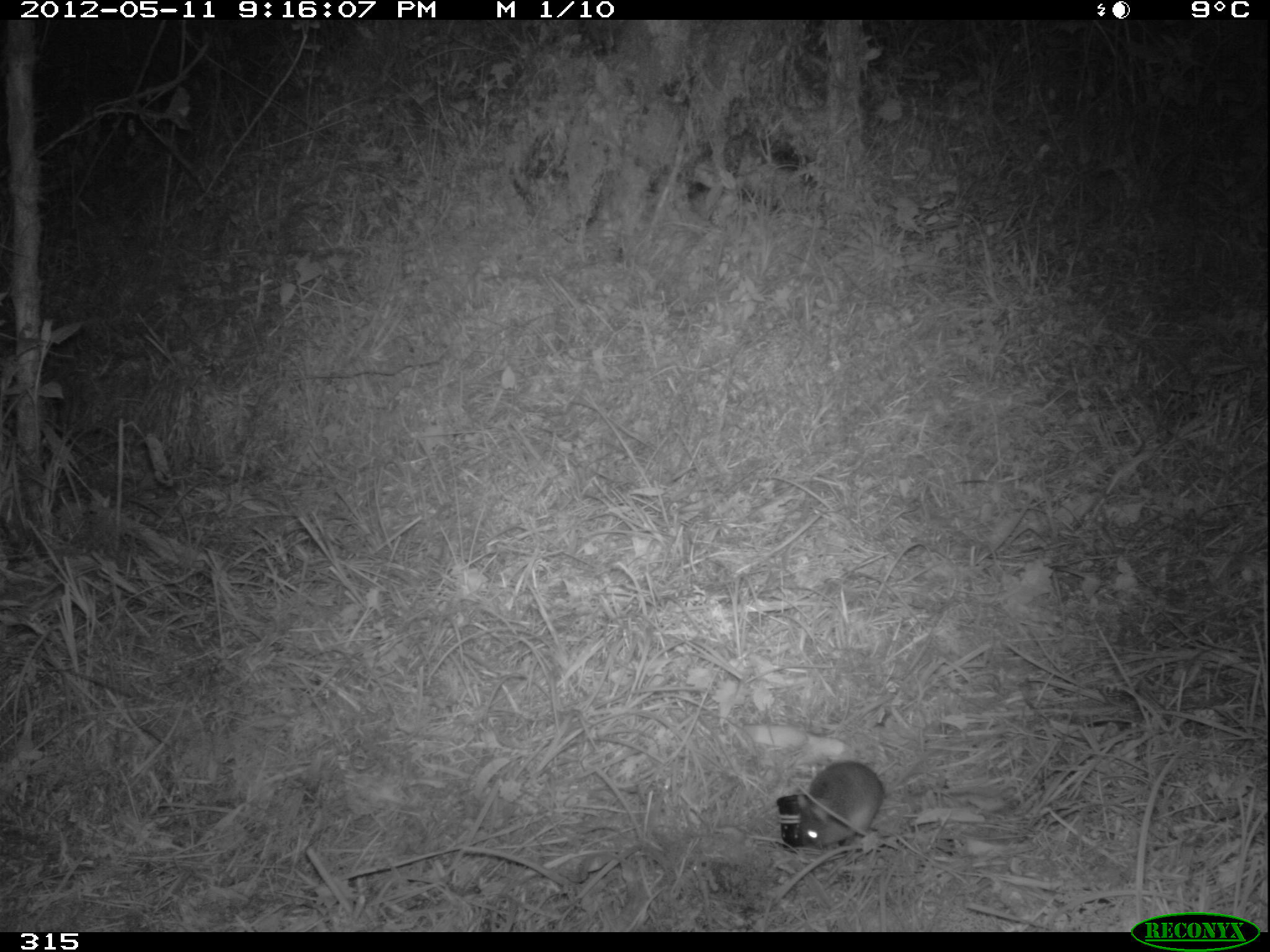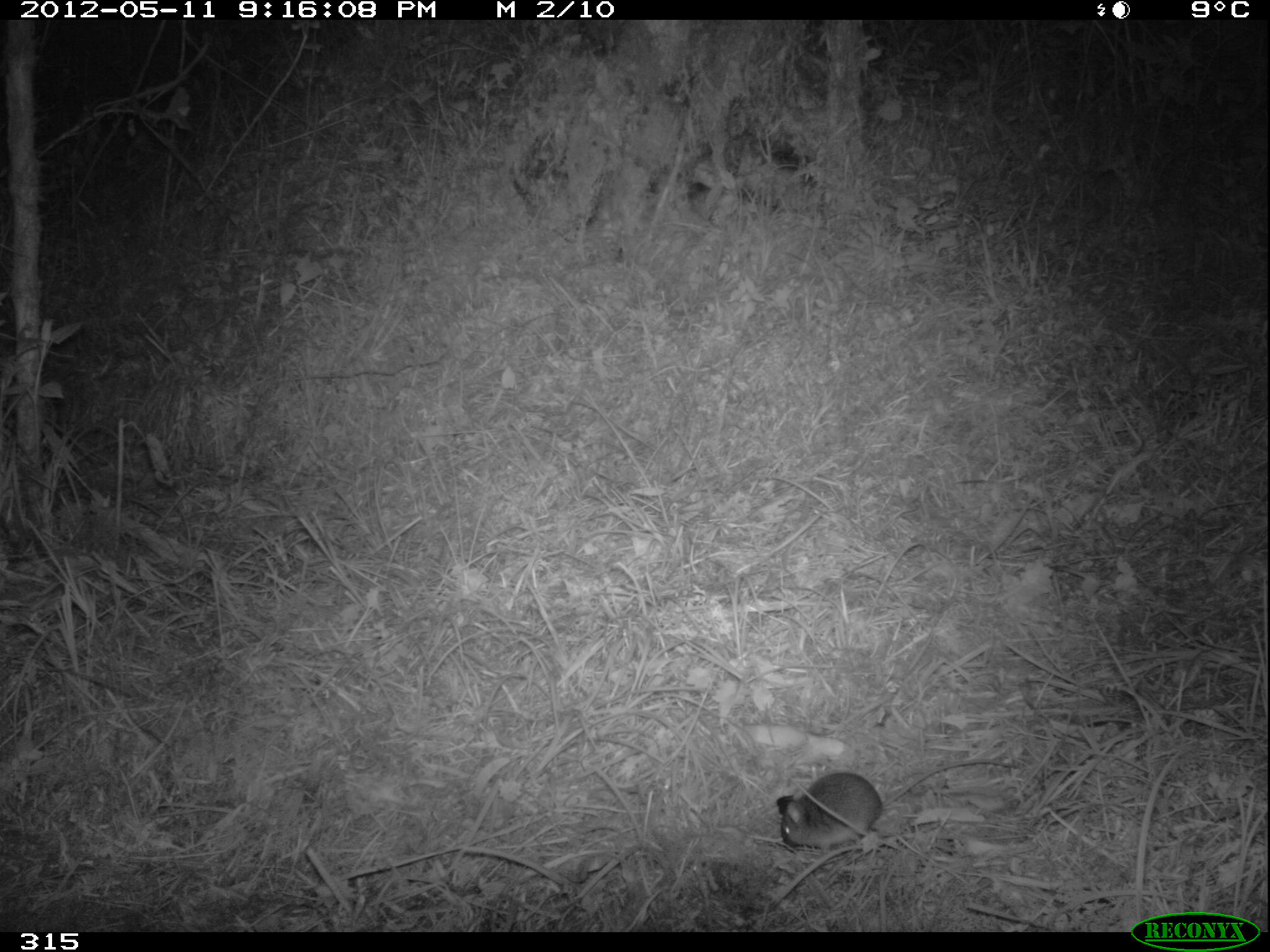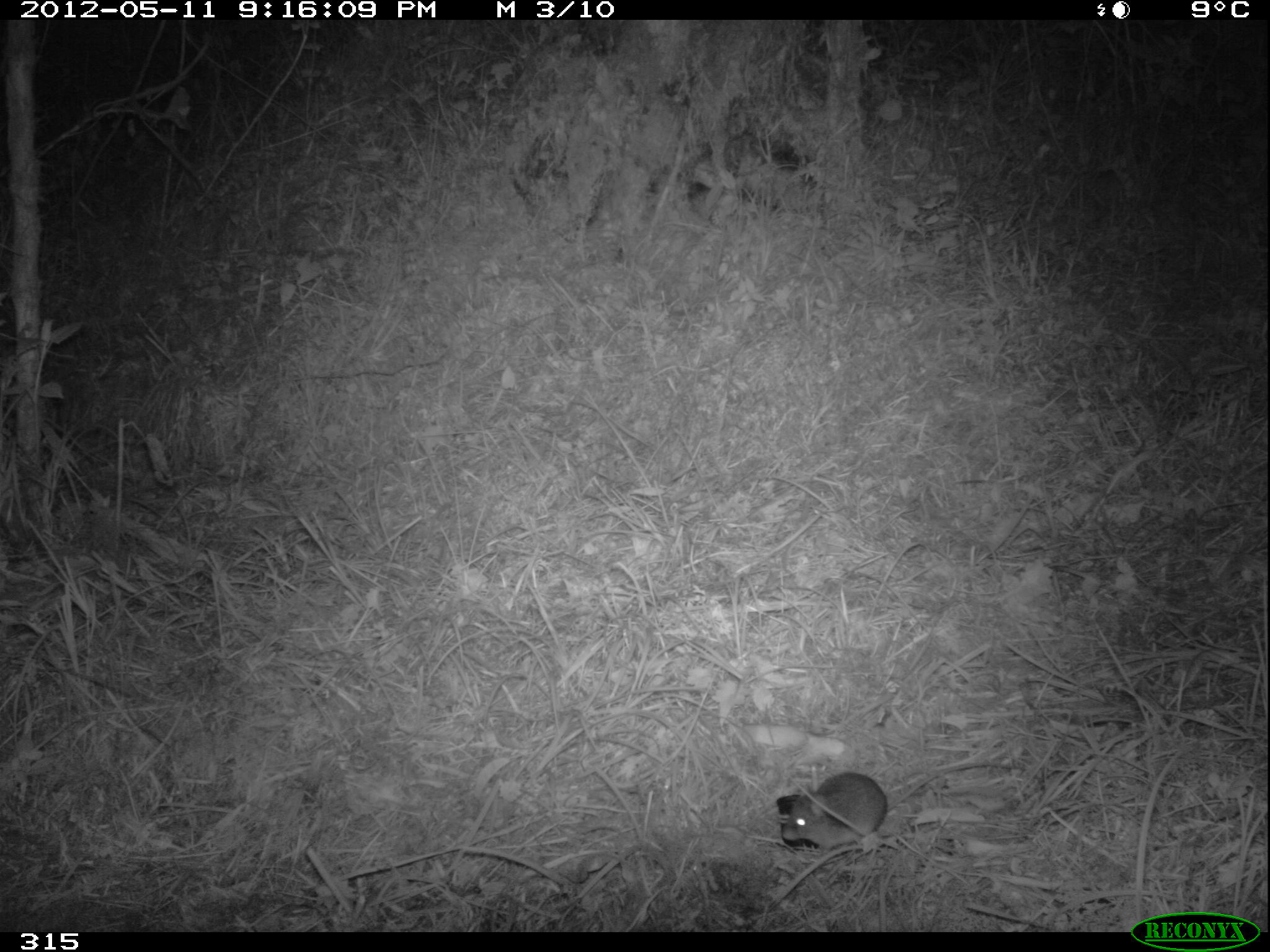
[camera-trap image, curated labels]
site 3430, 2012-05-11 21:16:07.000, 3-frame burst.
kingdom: Animalia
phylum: Chordata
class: Mammalia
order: Rodentia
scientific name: Rodentia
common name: rodents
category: unknown rodent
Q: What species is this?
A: Unknown rodent (rodents) (Rodentia).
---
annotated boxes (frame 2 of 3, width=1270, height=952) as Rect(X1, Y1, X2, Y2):
unknown rodent: Rect(775, 758, 1021, 855)